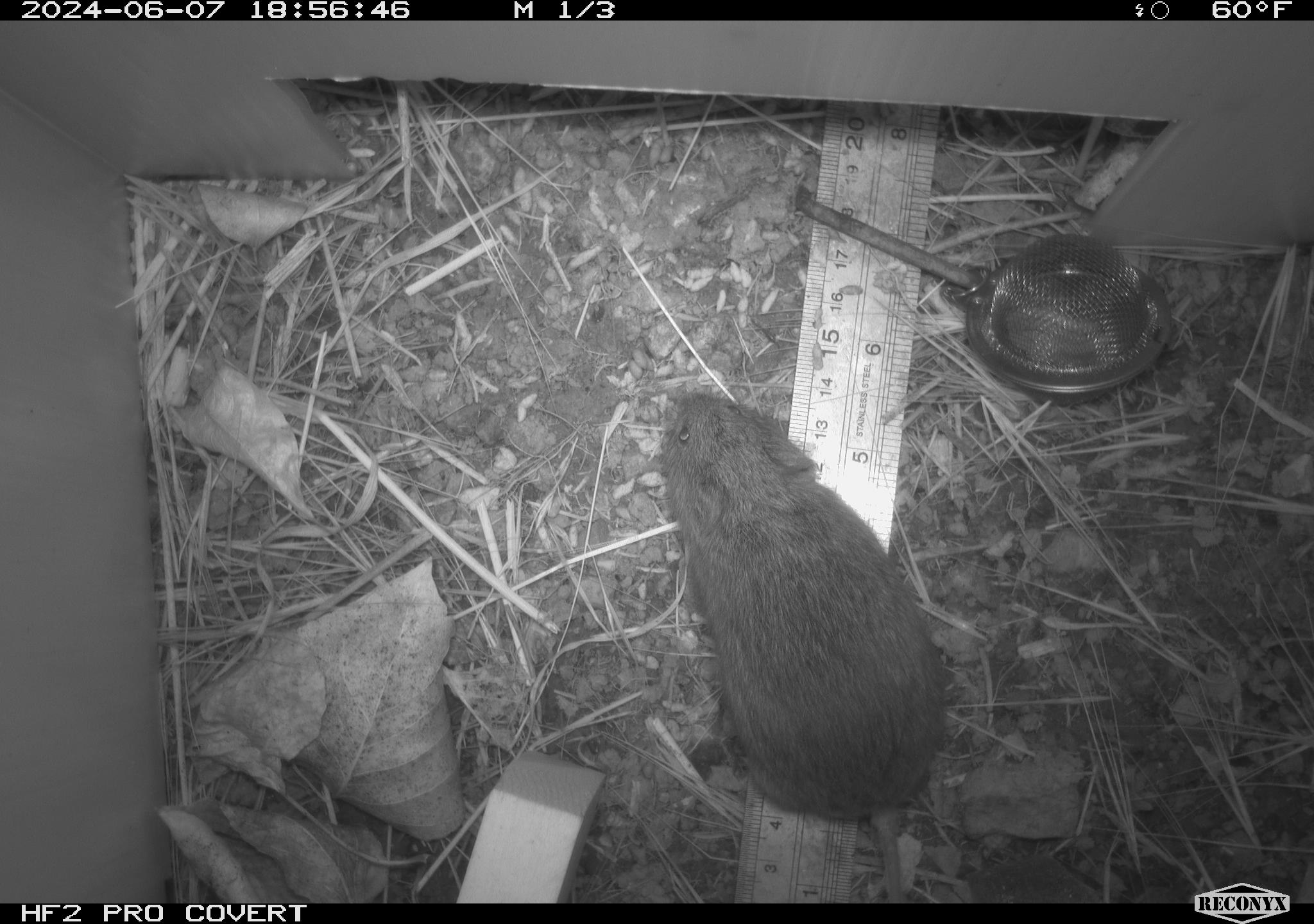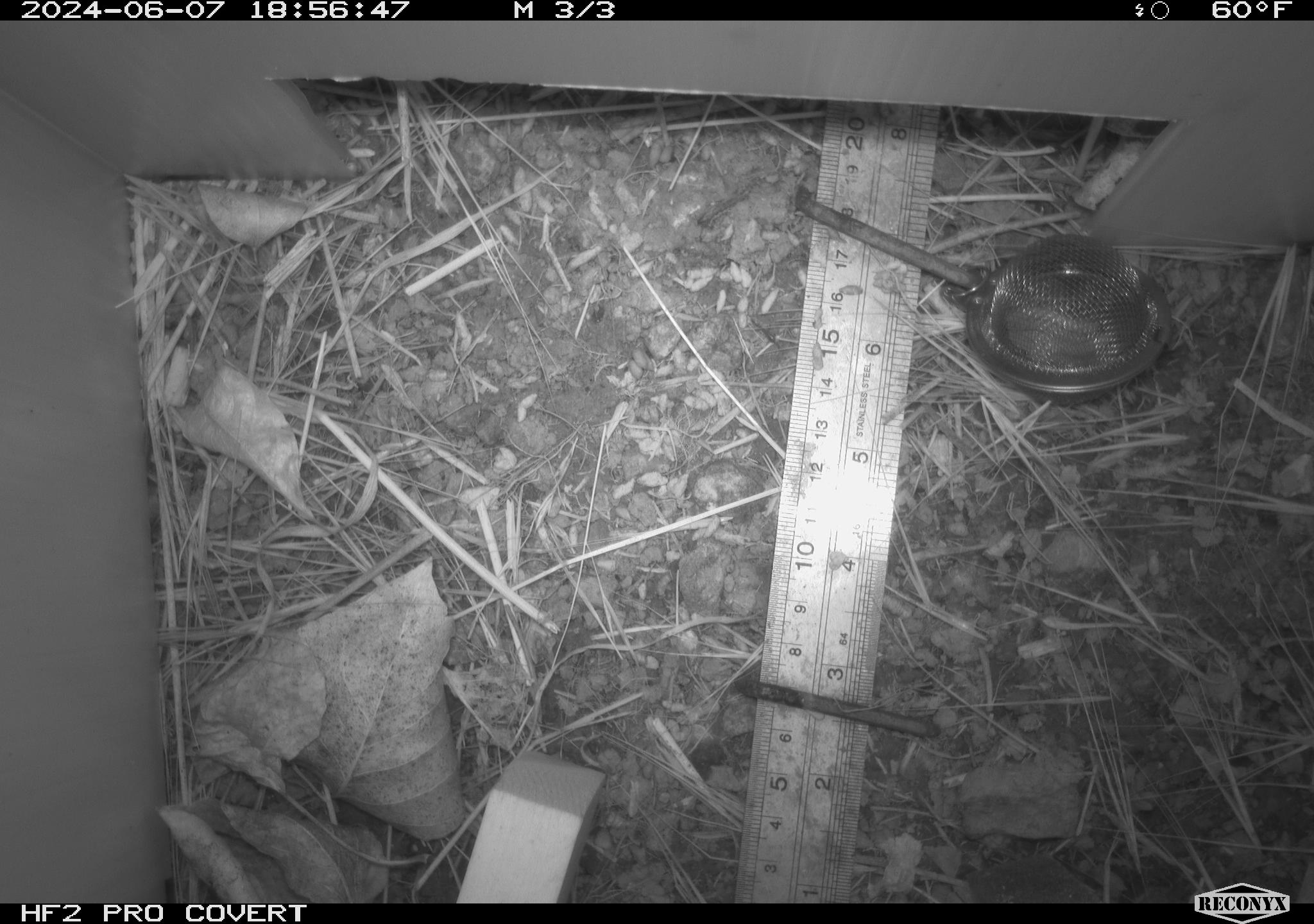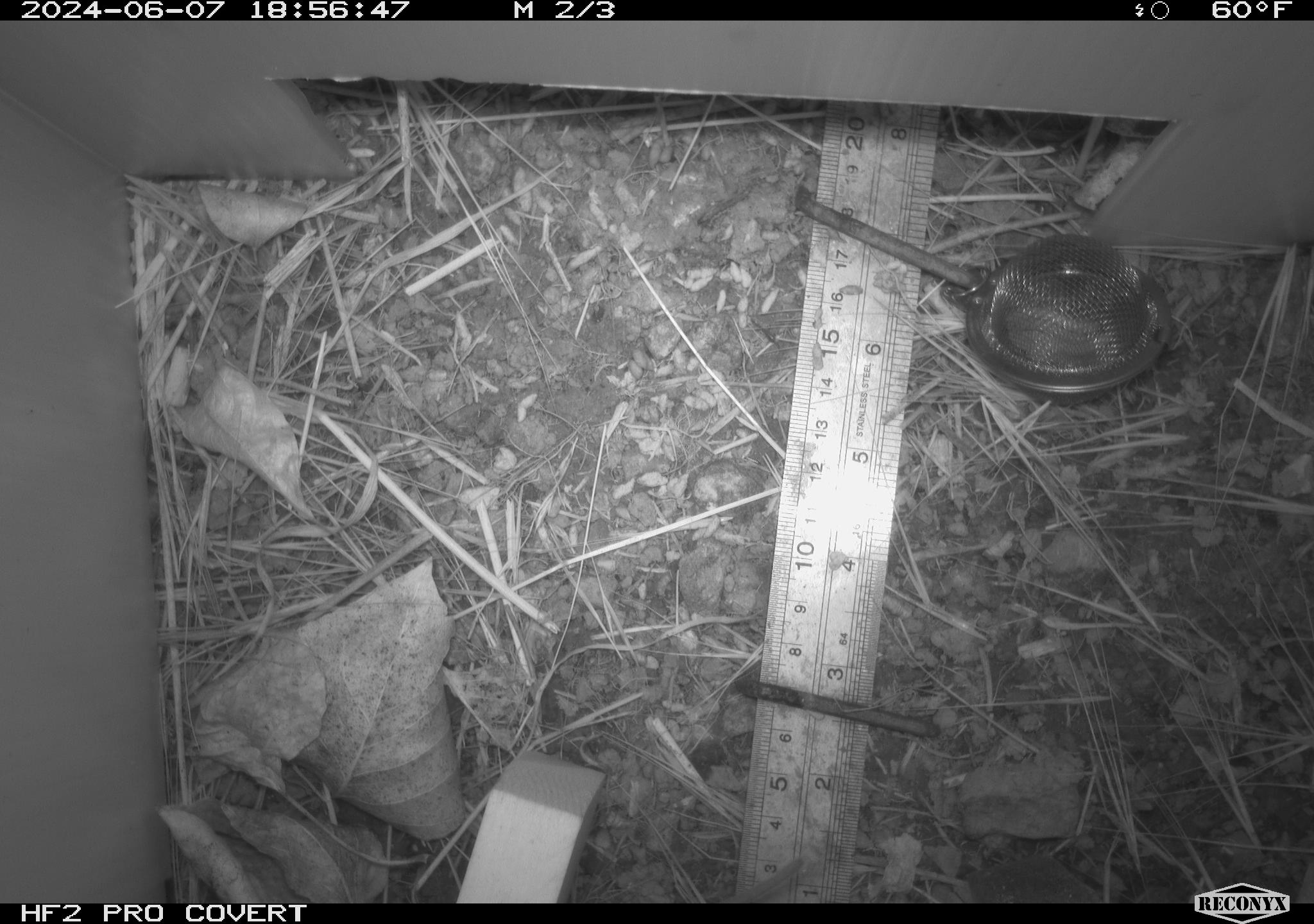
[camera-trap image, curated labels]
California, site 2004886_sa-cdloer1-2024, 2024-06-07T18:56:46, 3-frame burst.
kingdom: Animalia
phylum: Chordata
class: Mammalia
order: Rodentia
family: Cricetidae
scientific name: Arvicolinae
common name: voles, lemmings, and muskrats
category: arvicolinae subfamily